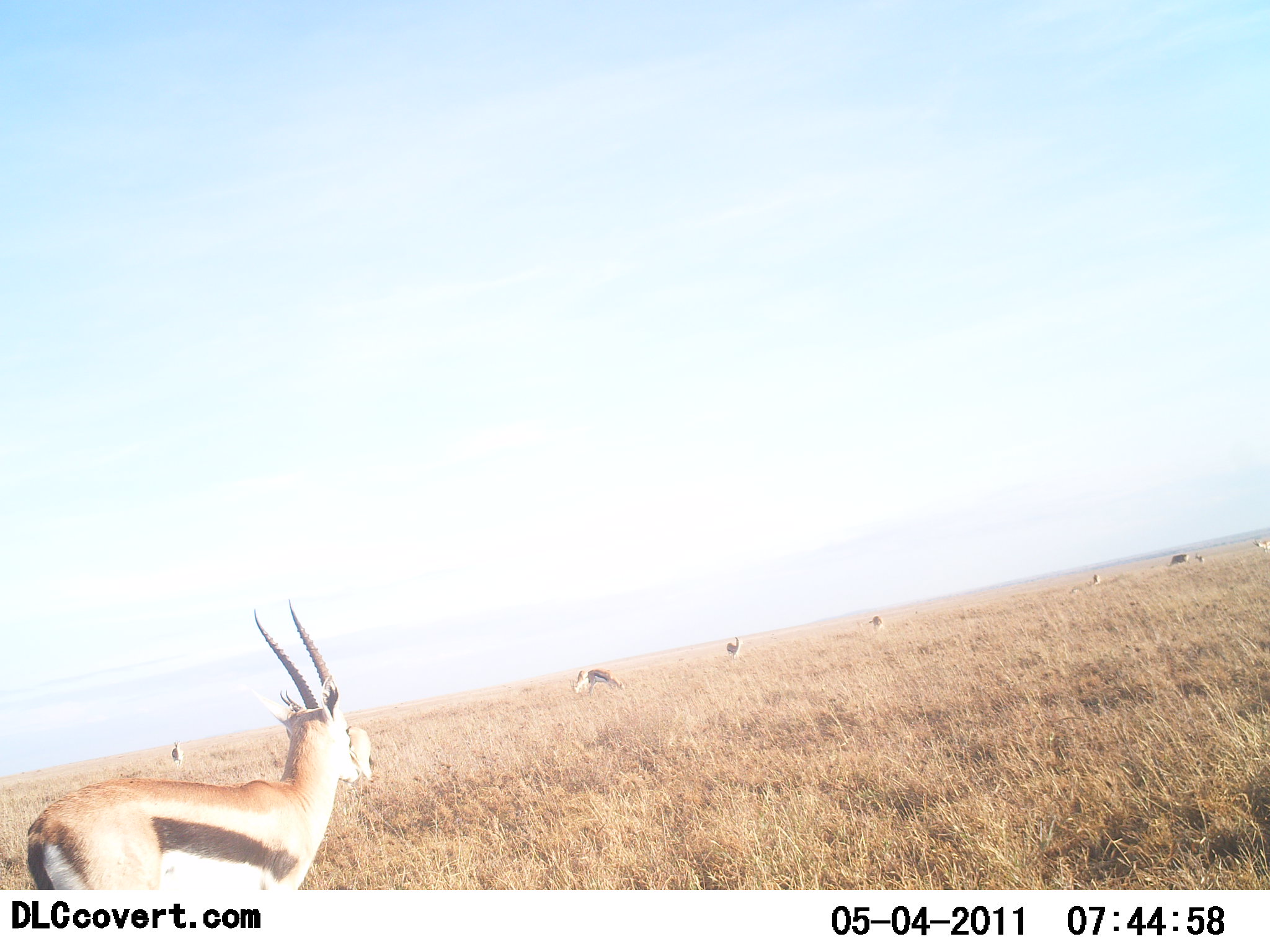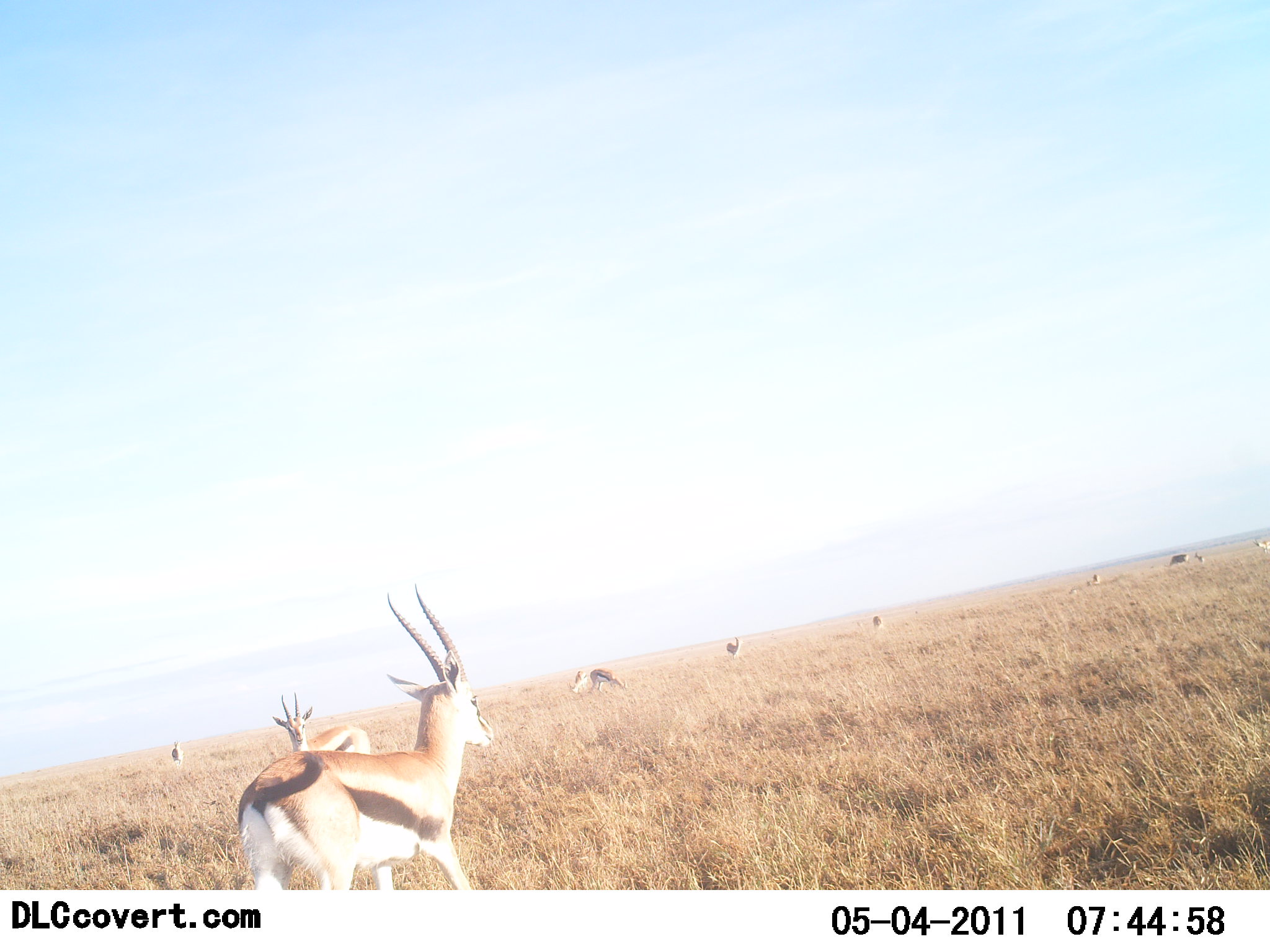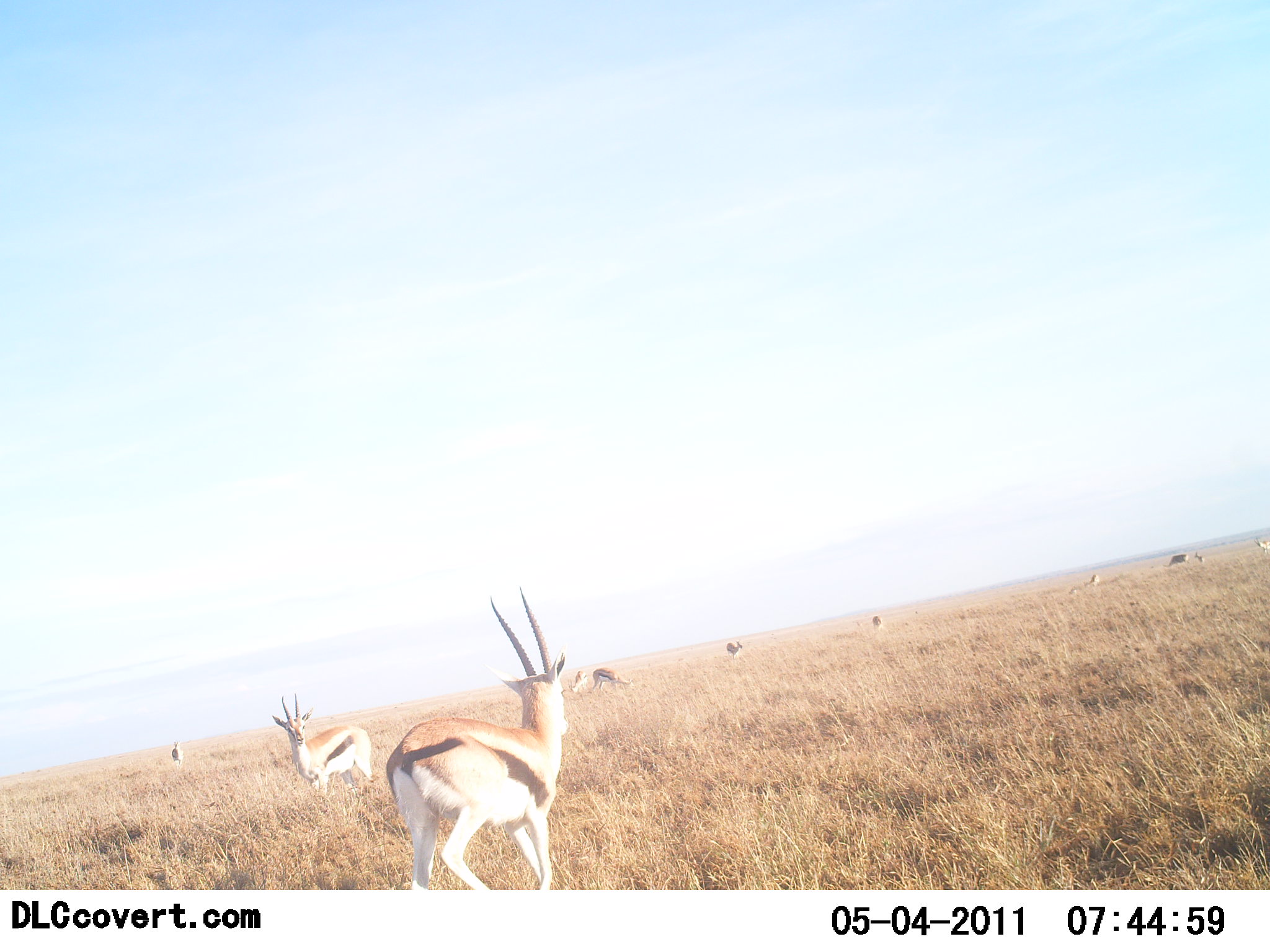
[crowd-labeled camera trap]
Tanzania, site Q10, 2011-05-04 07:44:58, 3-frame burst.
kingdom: Animalia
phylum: Chordata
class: Mammalia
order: Artiodactyla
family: Bovidae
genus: Eudorcas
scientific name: Eudorcas thomsonii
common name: thomson's gazelle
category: gazellethomsons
Gazellethomsons (thomson's gazelle) (Eudorcas thomsonii), count 9. Behavior (volunteer vote fractions): standing 64%, resting 9%, moving 55%, interacting 0%. Young present (vote fraction): 0%. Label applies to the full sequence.